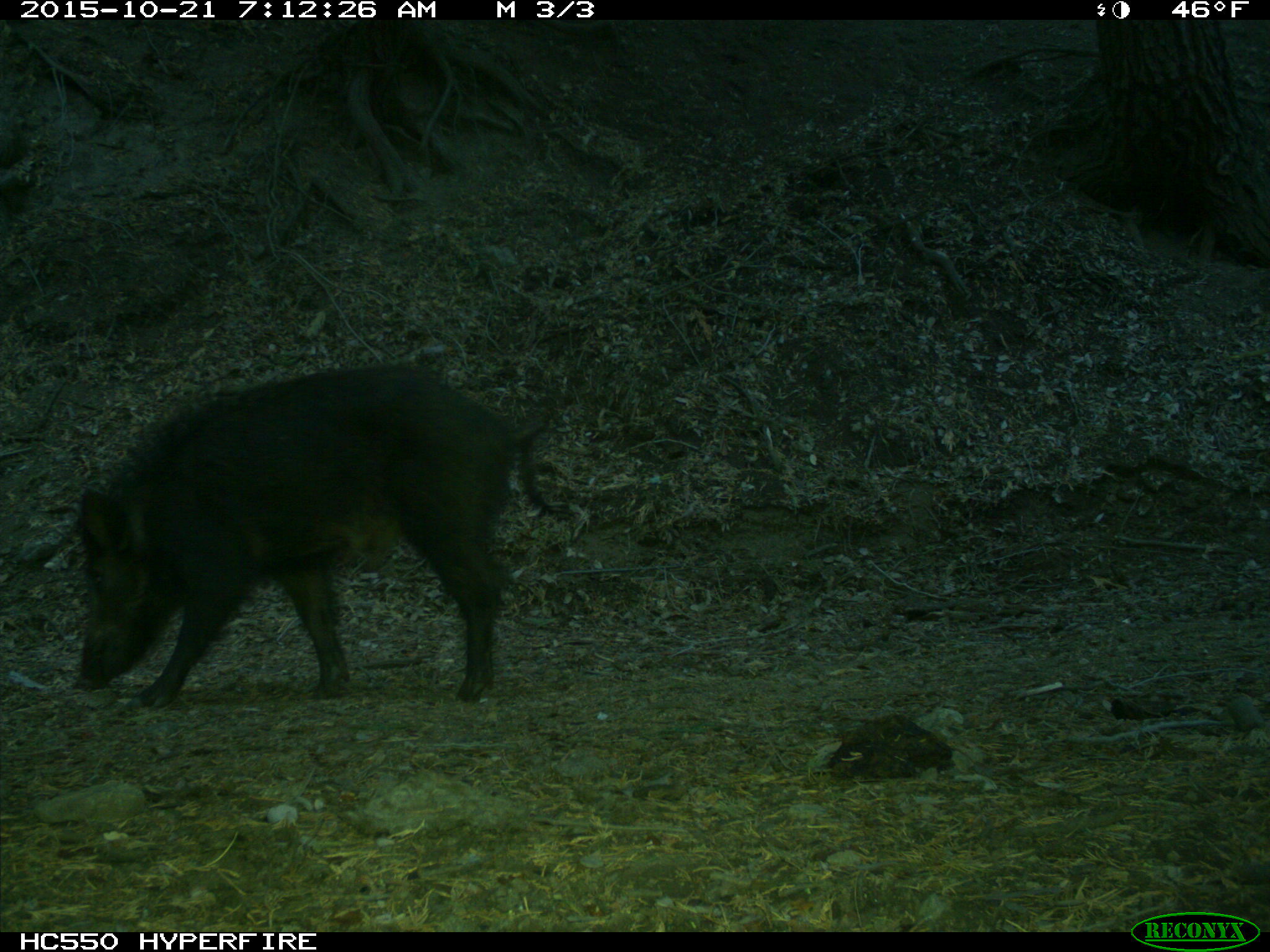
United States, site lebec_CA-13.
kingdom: Animalia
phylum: Chordata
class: Mammalia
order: Artiodactyla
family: Suidae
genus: Sus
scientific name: Sus scrofa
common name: wild boar